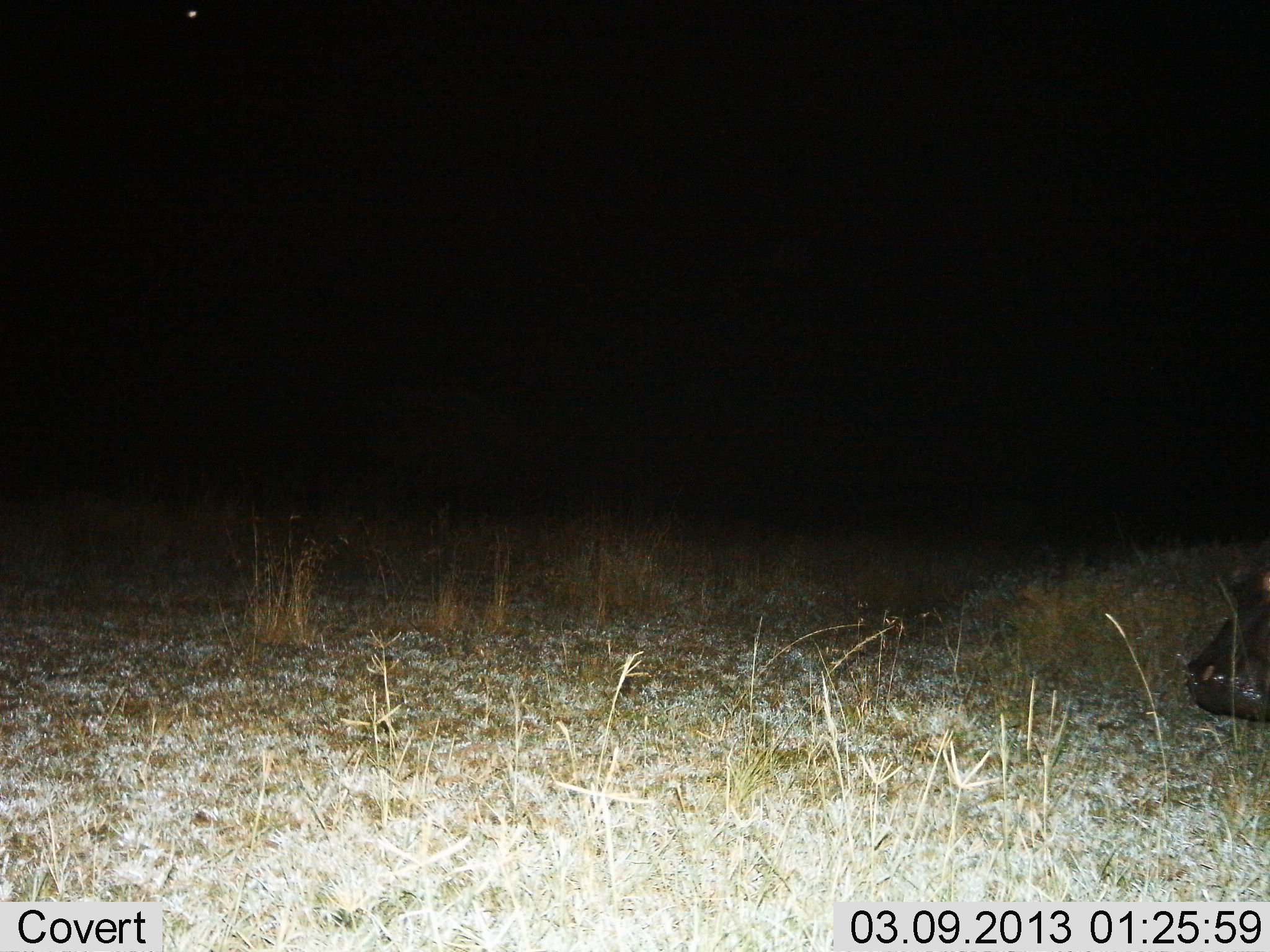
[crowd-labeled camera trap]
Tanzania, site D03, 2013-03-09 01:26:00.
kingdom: Animalia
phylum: Chordata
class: Mammalia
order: Artiodactyla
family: Hippopotamidae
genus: Hippopotamus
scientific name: Hippopotamus amphibius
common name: hippopotamus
Hippopotamus (Hippopotamus amphibius), count 1. Behavior (volunteer vote fractions): standing 38%, resting 0%, moving 54%, interacting 0%. Young present (vote fraction): 0%. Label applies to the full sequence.